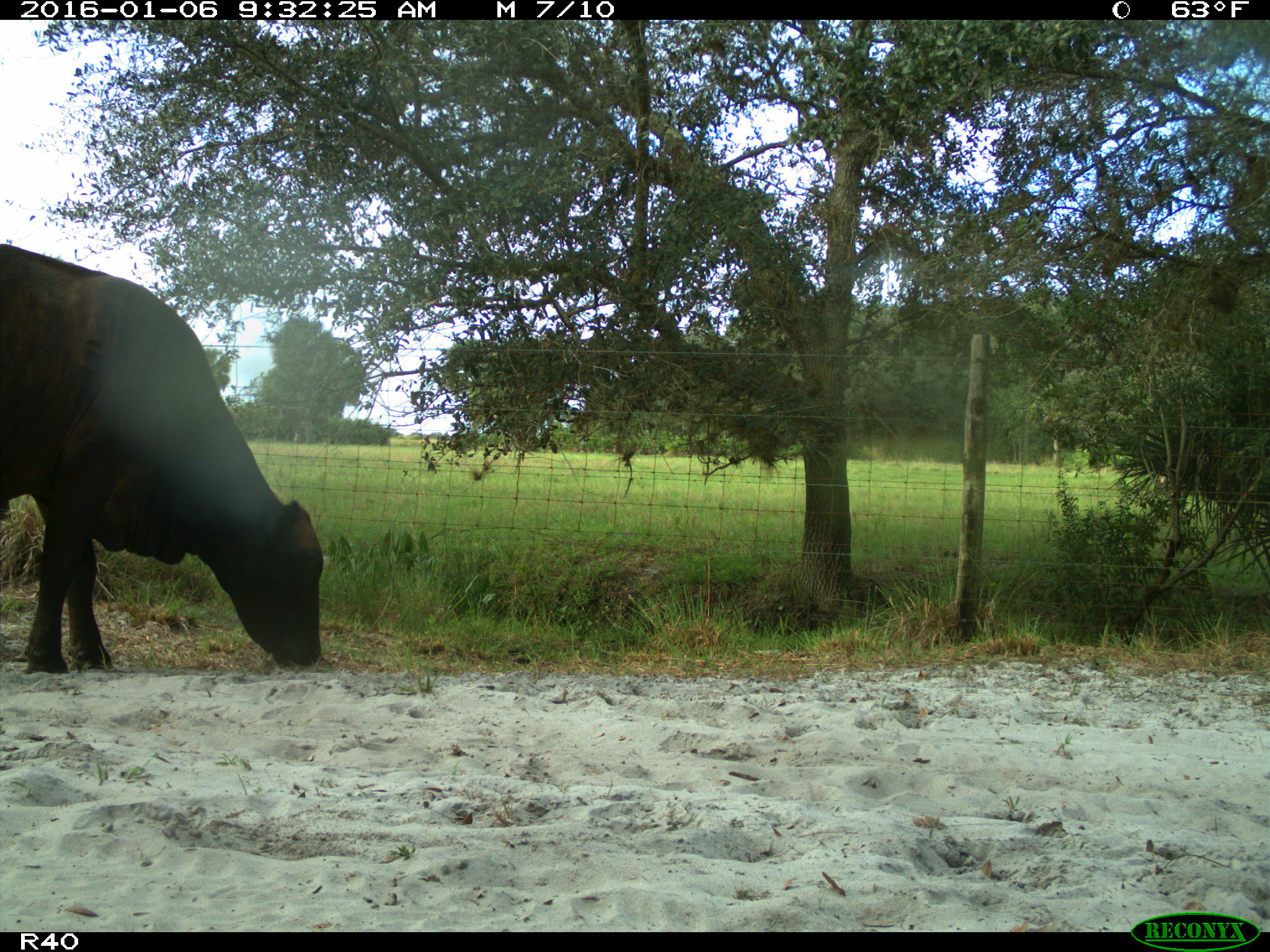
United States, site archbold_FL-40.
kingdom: Animalia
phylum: Chordata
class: Mammalia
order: Artiodactyla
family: Bovidae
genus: Bos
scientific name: Bos taurus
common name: domestic cow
Bos taurus (domestic cow).